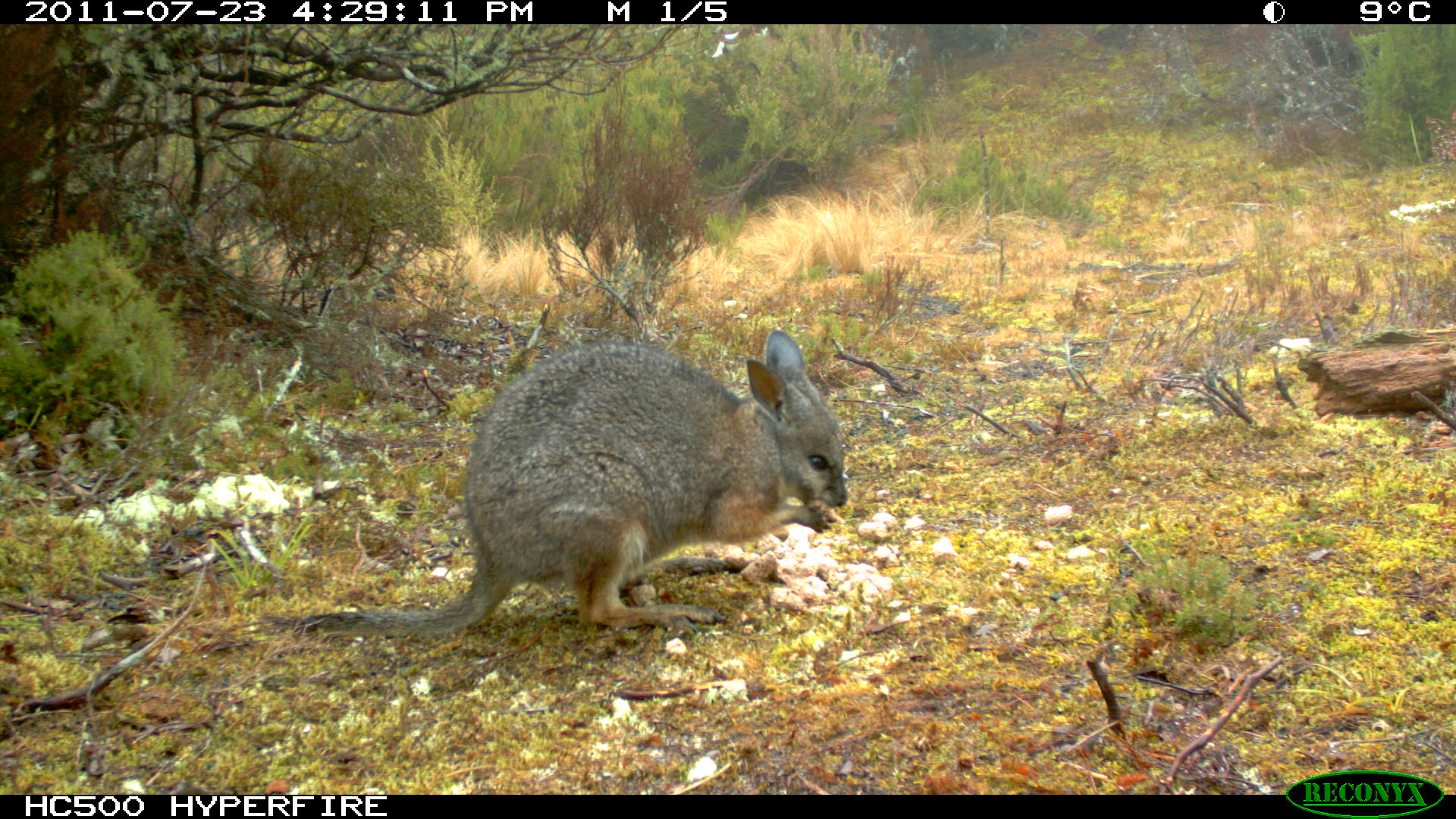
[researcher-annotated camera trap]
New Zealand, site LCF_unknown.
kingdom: Animalia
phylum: Chordata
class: Mammalia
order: Diprotodontia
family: Macropodidae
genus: Notamacropus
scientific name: Notamacropus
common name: wallaby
Wallaby (Notamacropus).